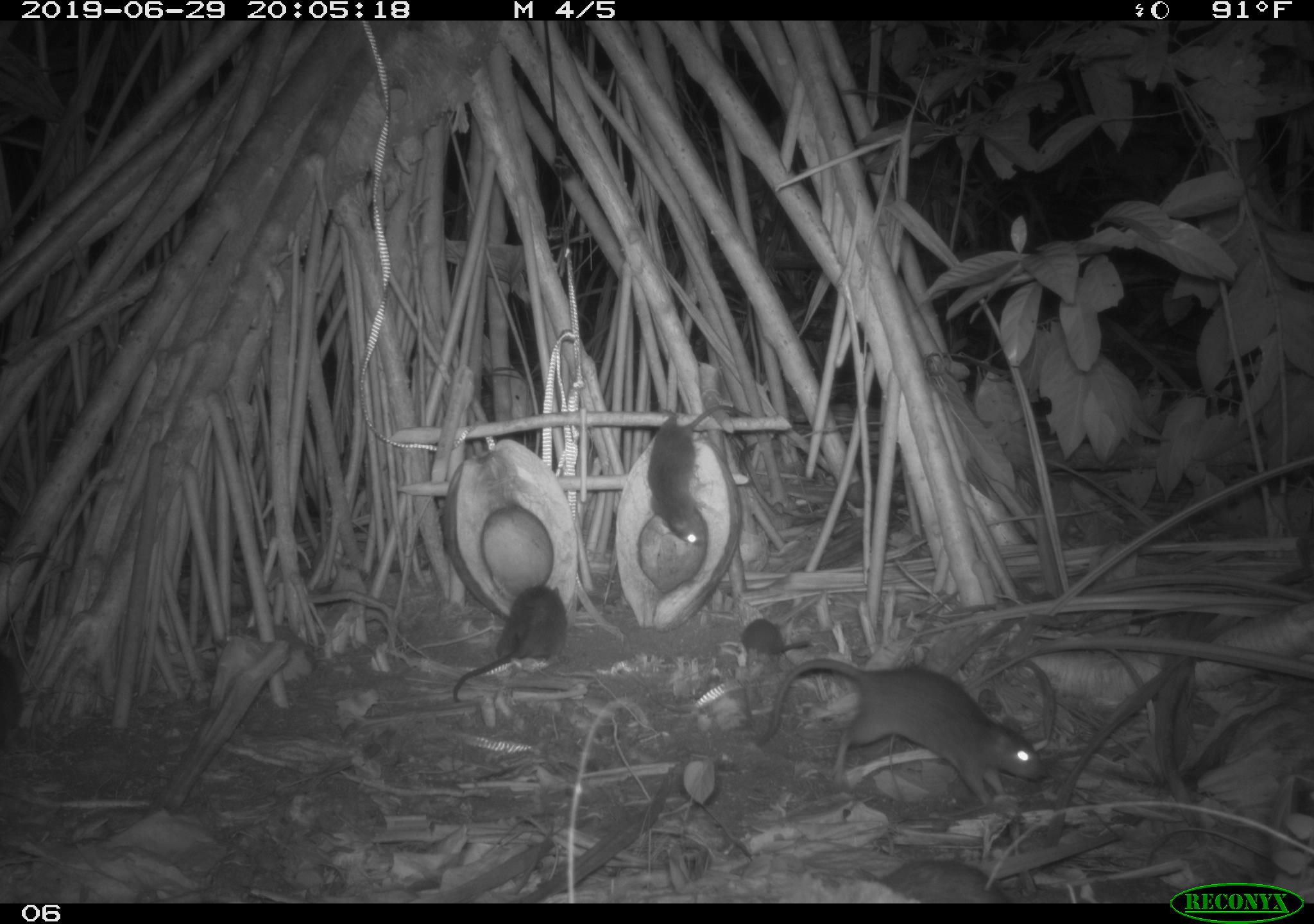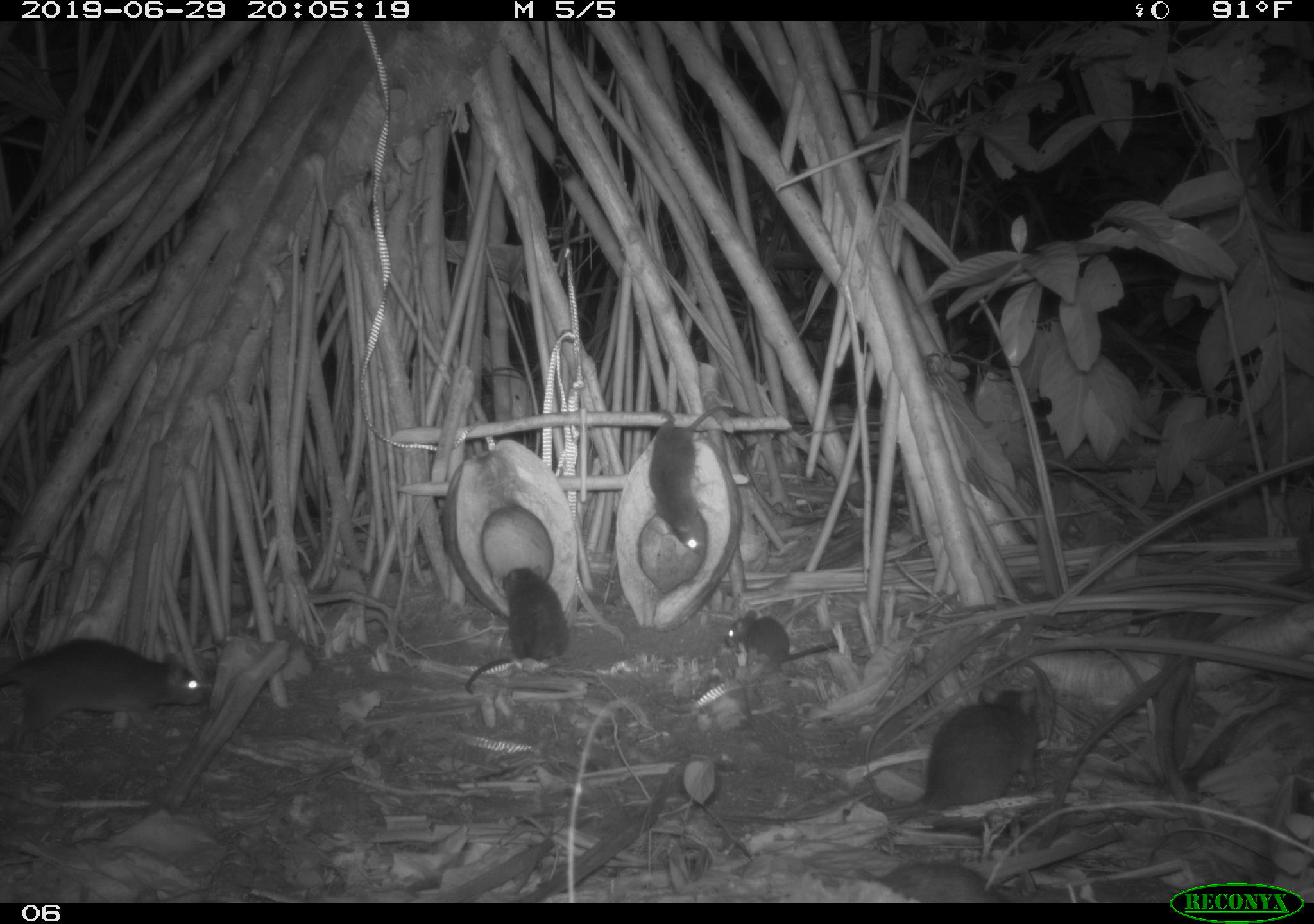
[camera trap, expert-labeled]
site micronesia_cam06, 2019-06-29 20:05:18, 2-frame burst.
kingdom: Animalia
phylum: Chordata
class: Mammalia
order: Rodentia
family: Muridae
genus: Rattus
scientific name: Rattus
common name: rat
Rat (Rattus).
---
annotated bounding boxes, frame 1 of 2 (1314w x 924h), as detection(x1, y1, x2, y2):
rat: detection(753, 654, 1057, 810); detection(642, 397, 756, 551); detection(444, 581, 576, 710); detection(730, 607, 815, 674)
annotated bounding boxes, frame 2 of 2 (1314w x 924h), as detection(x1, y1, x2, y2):
rat: detection(877, 679, 1057, 829); detection(0, 628, 217, 749); detection(644, 398, 751, 553); detection(457, 559, 574, 699); detection(722, 606, 838, 676); detection(864, 859, 1016, 903)